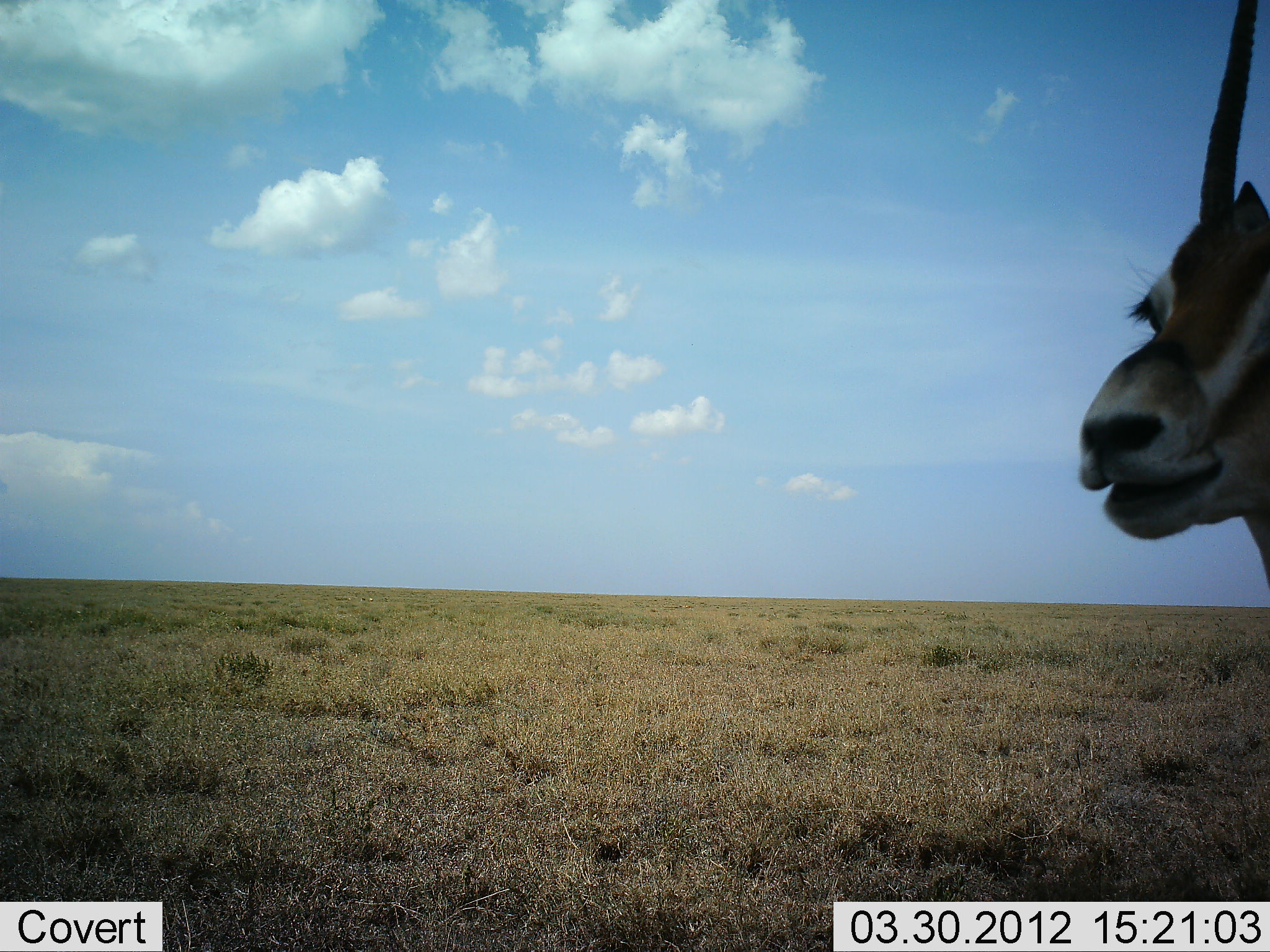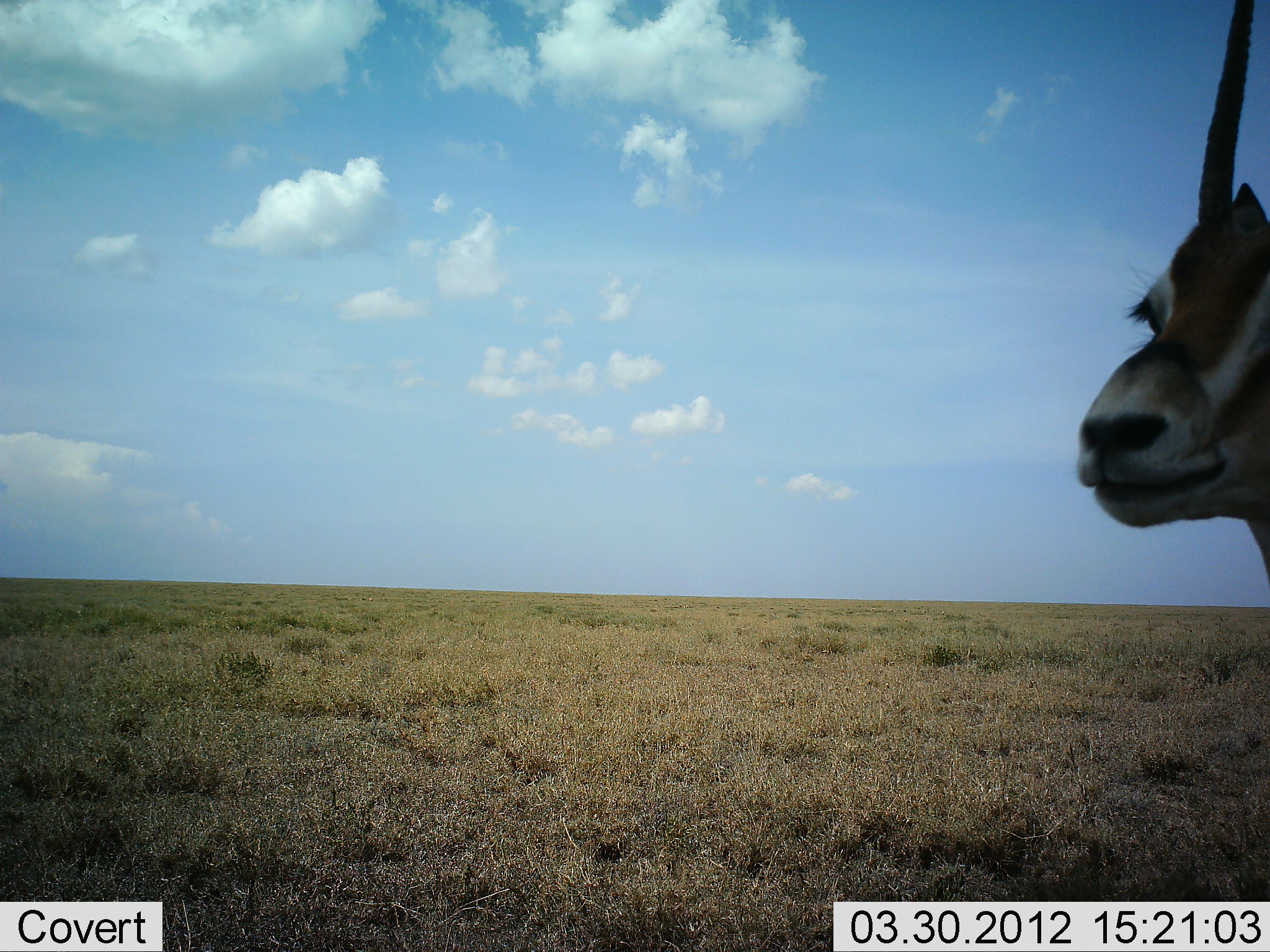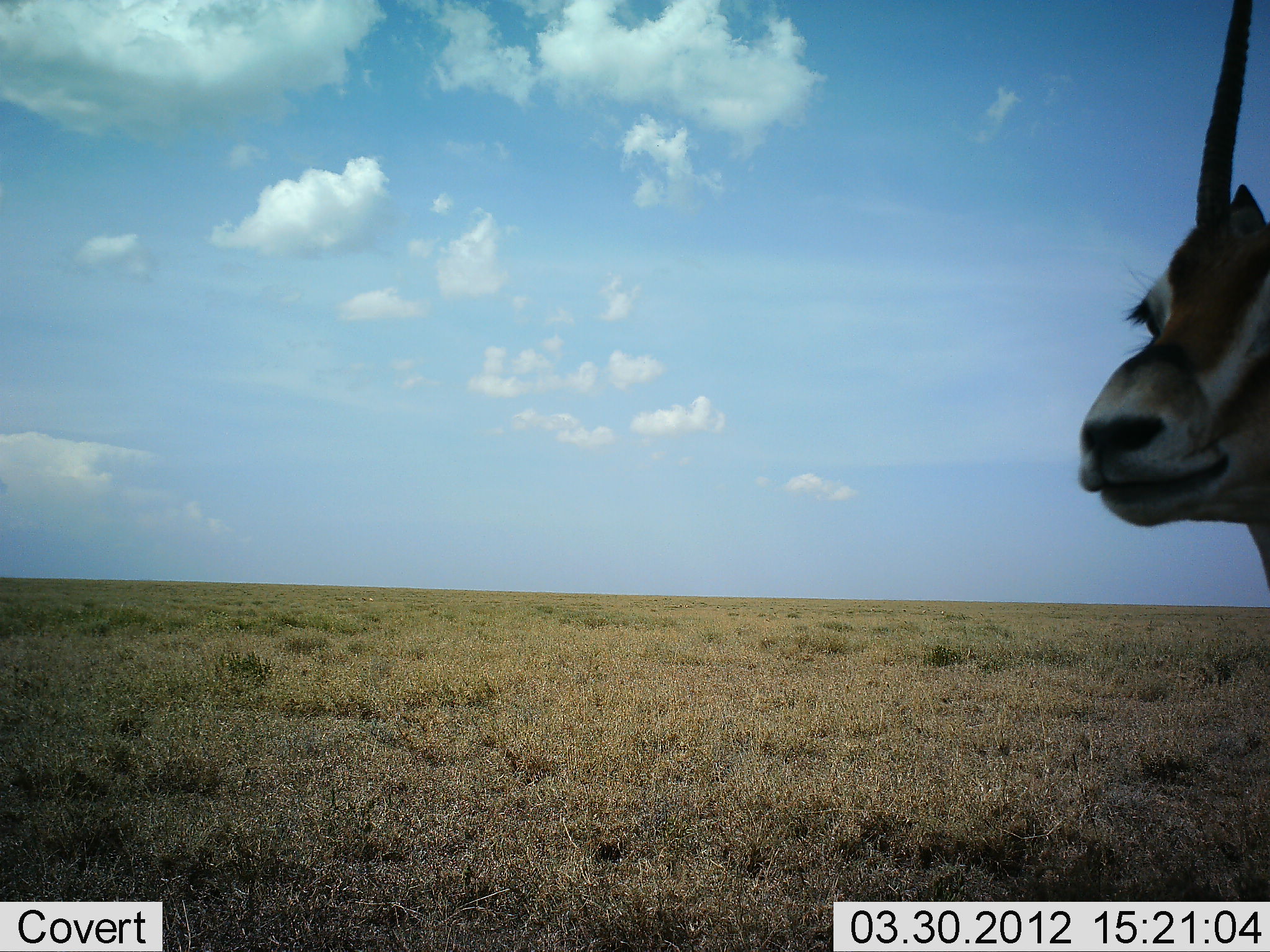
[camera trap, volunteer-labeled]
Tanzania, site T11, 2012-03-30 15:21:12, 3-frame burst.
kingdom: Animalia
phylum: Chordata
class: Mammalia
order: Artiodactyla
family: Bovidae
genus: Eudorcas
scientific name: Eudorcas thomsonii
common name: thomson's gazelle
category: gazellethomsons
Gazellethomsons (thomson's gazelle) (Eudorcas thomsonii), count 1. Behavior (volunteer vote fractions): standing 70%, resting 4%, moving 0%, interacting 0%. Young present (vote fraction): 0%. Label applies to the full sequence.